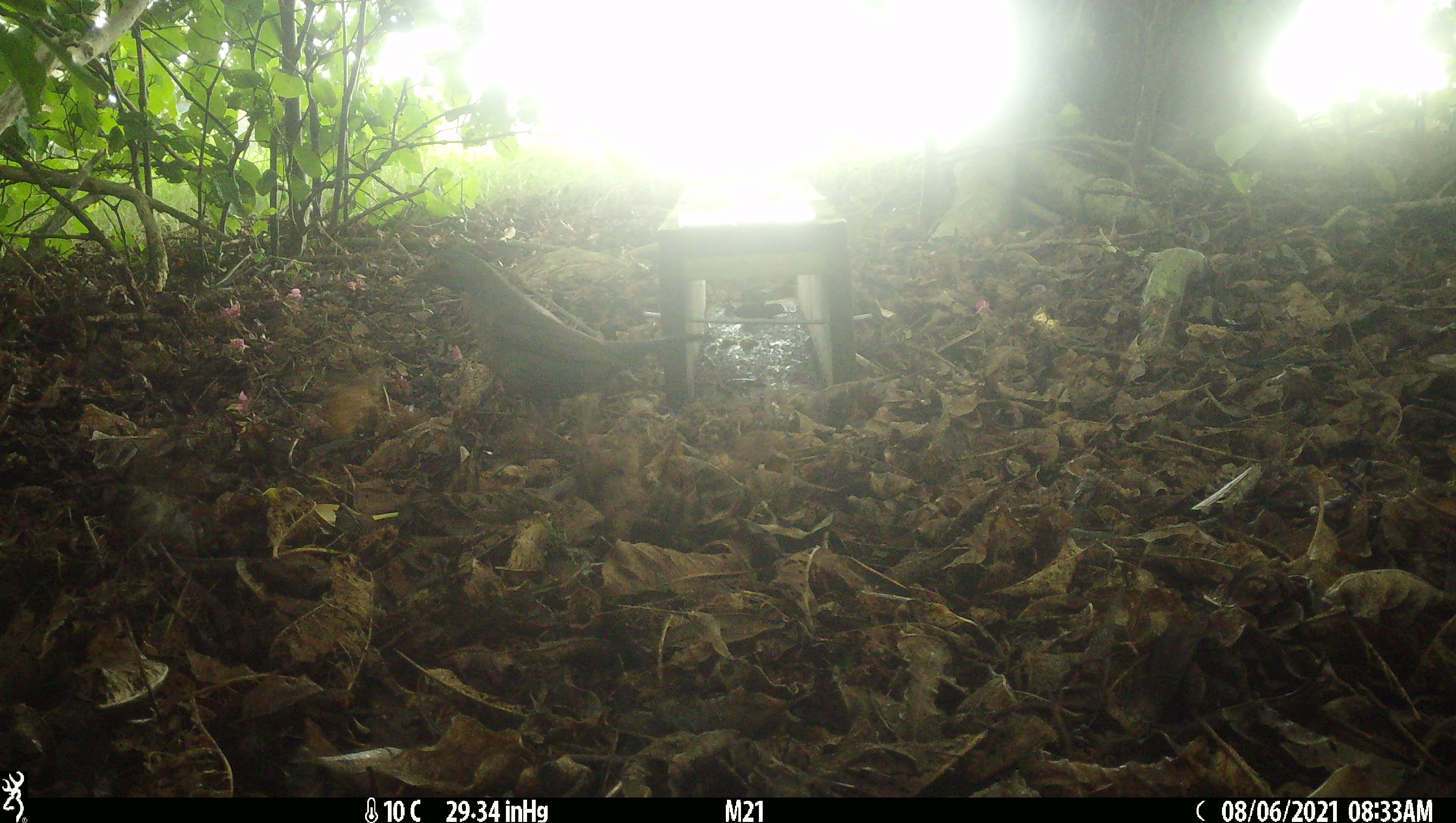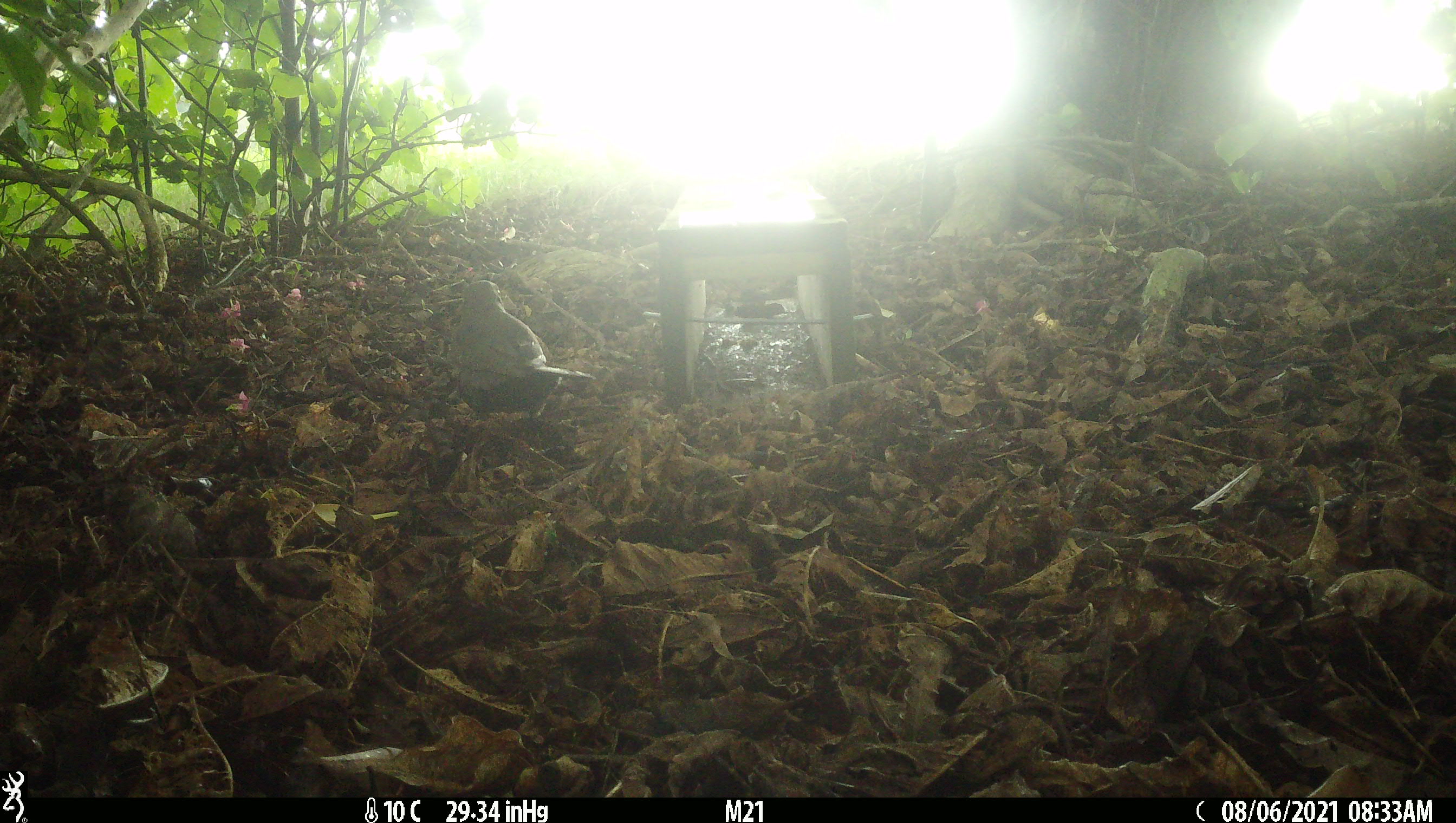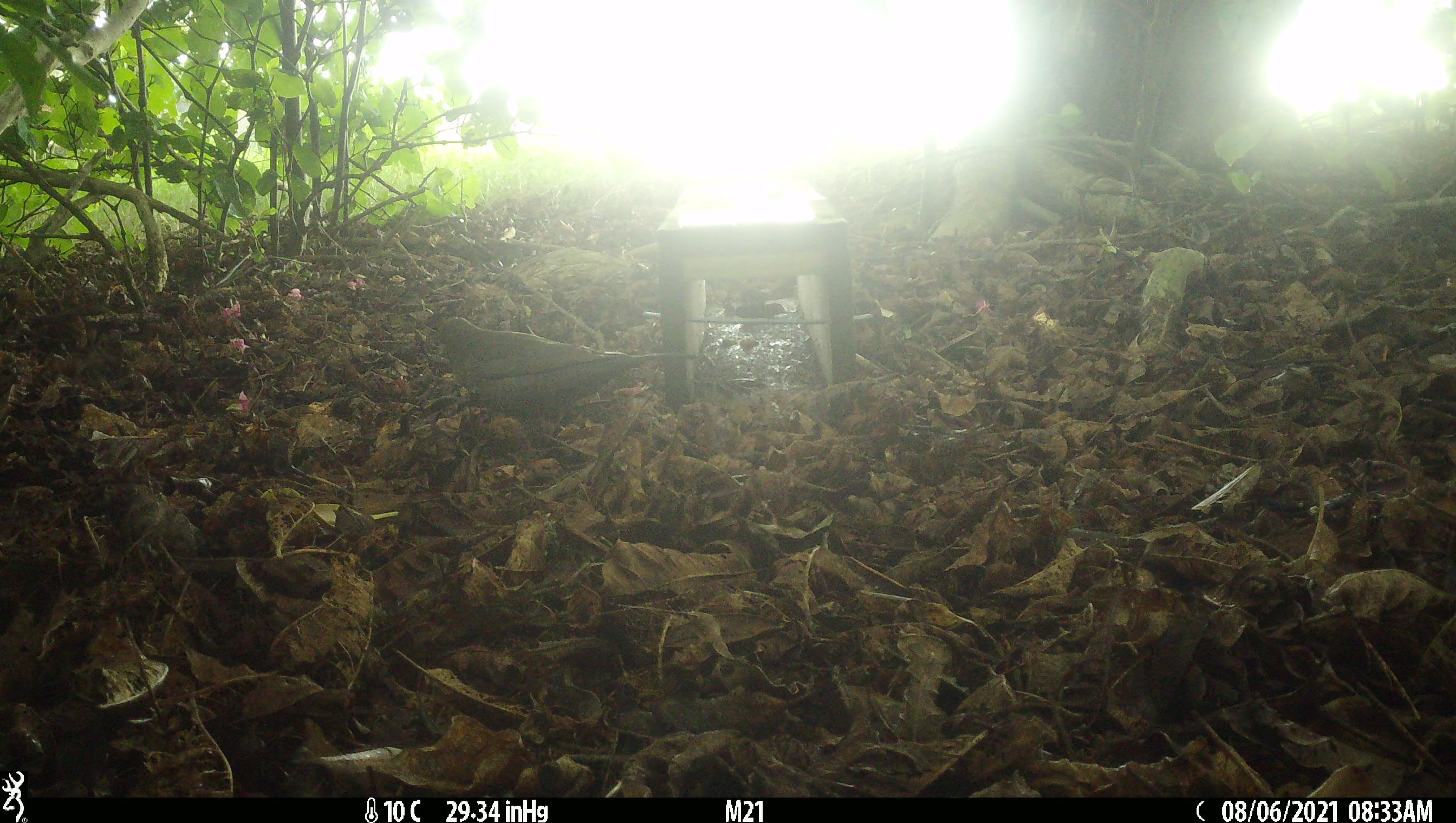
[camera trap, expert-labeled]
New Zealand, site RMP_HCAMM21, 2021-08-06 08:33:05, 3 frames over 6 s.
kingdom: Animalia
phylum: Chordata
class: Aves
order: Passeriformes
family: Turdidae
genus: Turdus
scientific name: Turdus merula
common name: eurasian blackbird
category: blackbird